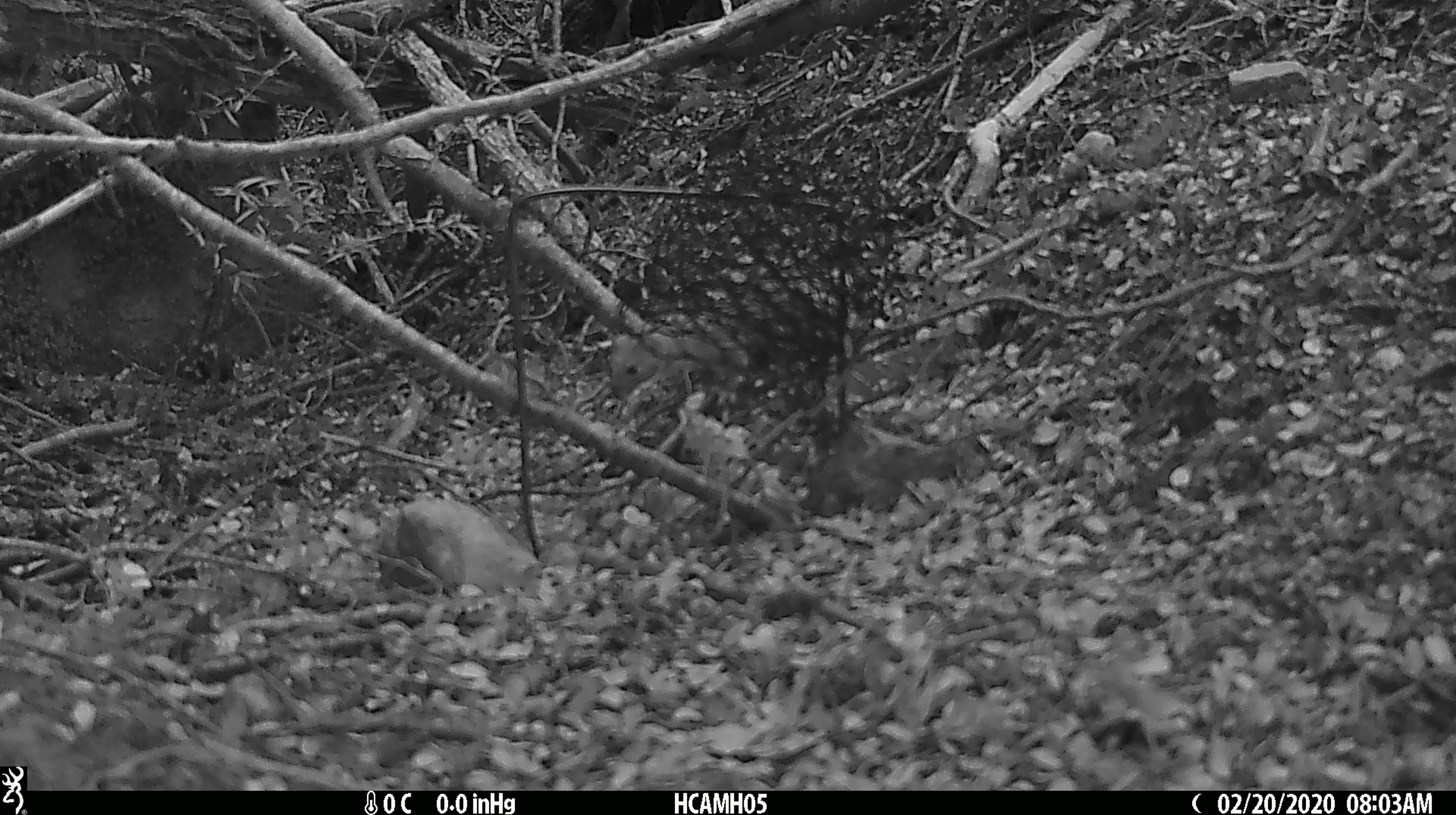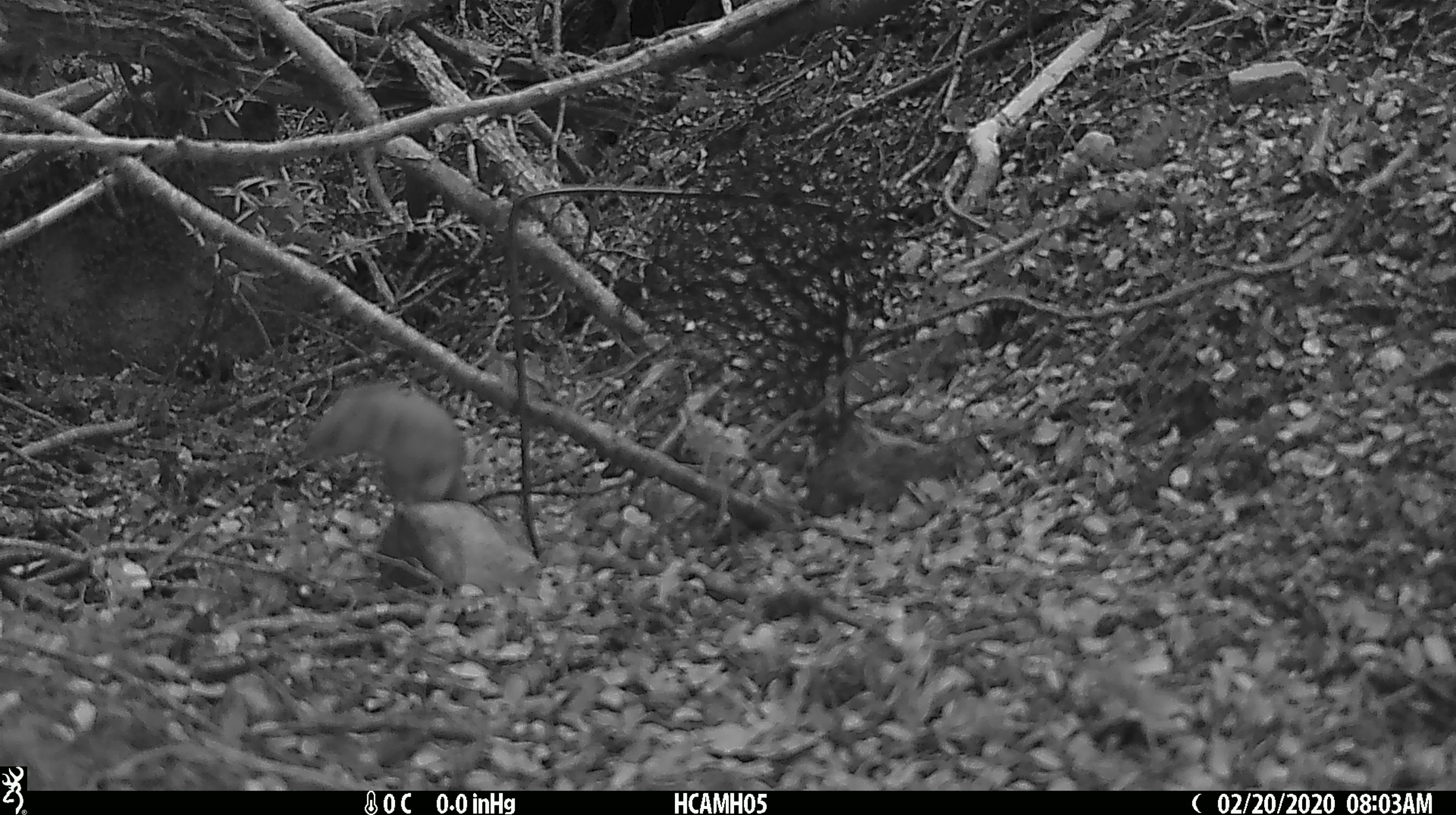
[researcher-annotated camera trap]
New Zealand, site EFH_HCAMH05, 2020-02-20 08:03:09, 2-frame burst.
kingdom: Animalia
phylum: Chordata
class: Mammalia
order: Carnivora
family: Mustelidae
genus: Mustela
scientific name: Mustela nivalis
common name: least weasel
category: weasel